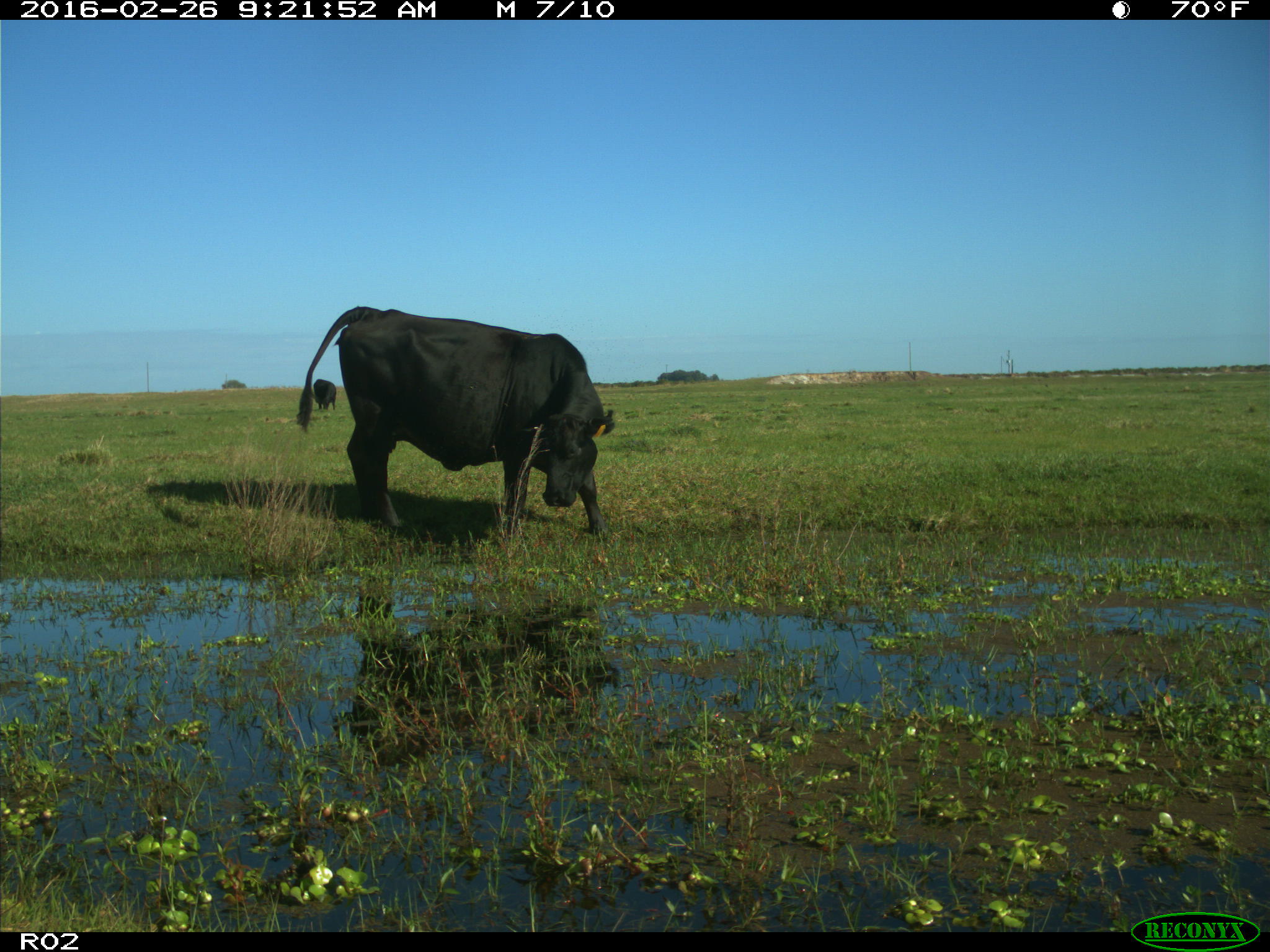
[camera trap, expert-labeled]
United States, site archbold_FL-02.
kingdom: Animalia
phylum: Chordata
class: Mammalia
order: Artiodactyla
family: Bovidae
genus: Bos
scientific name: Bos taurus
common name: domestic cow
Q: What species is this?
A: Bos taurus (domestic cow).